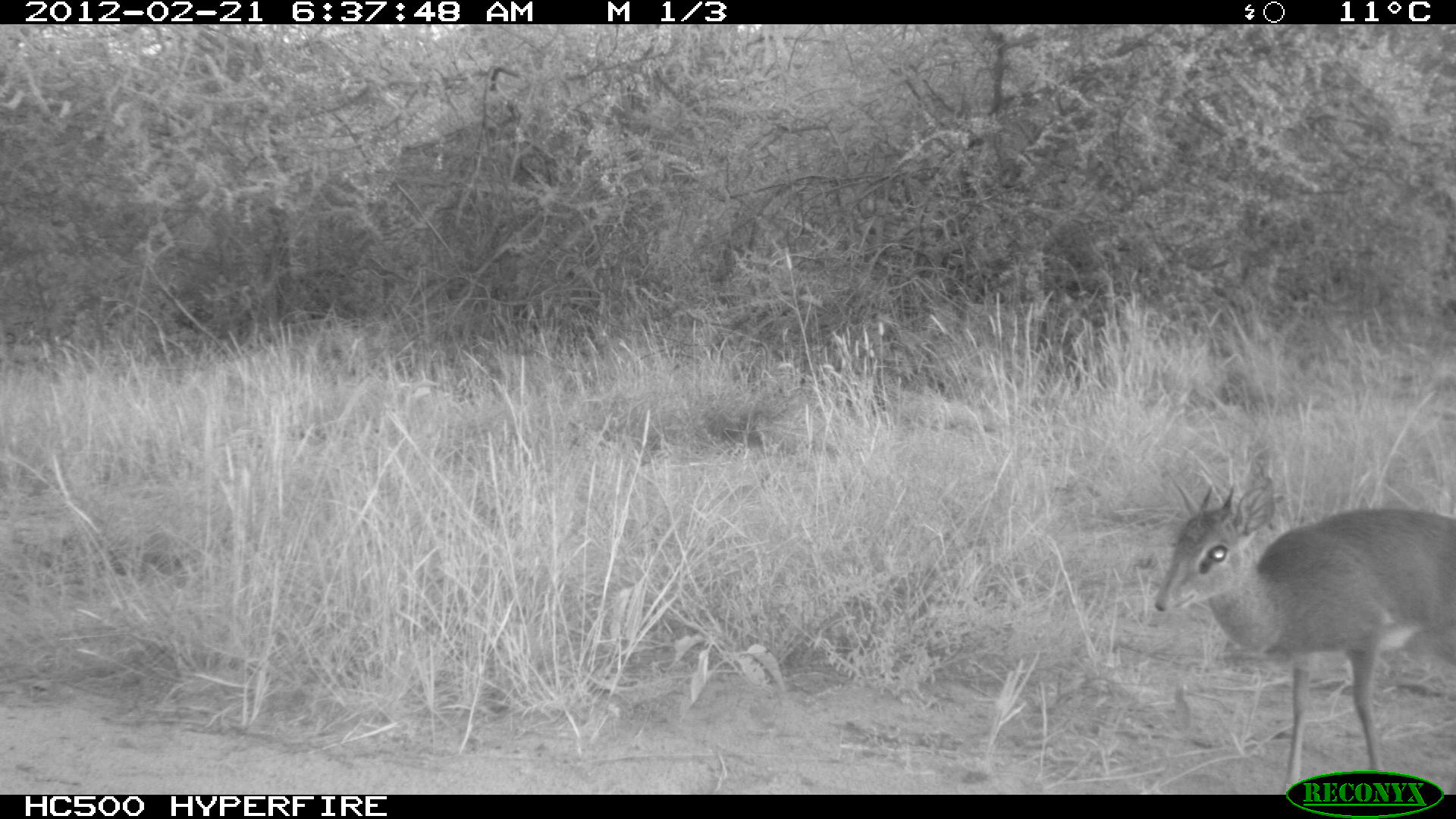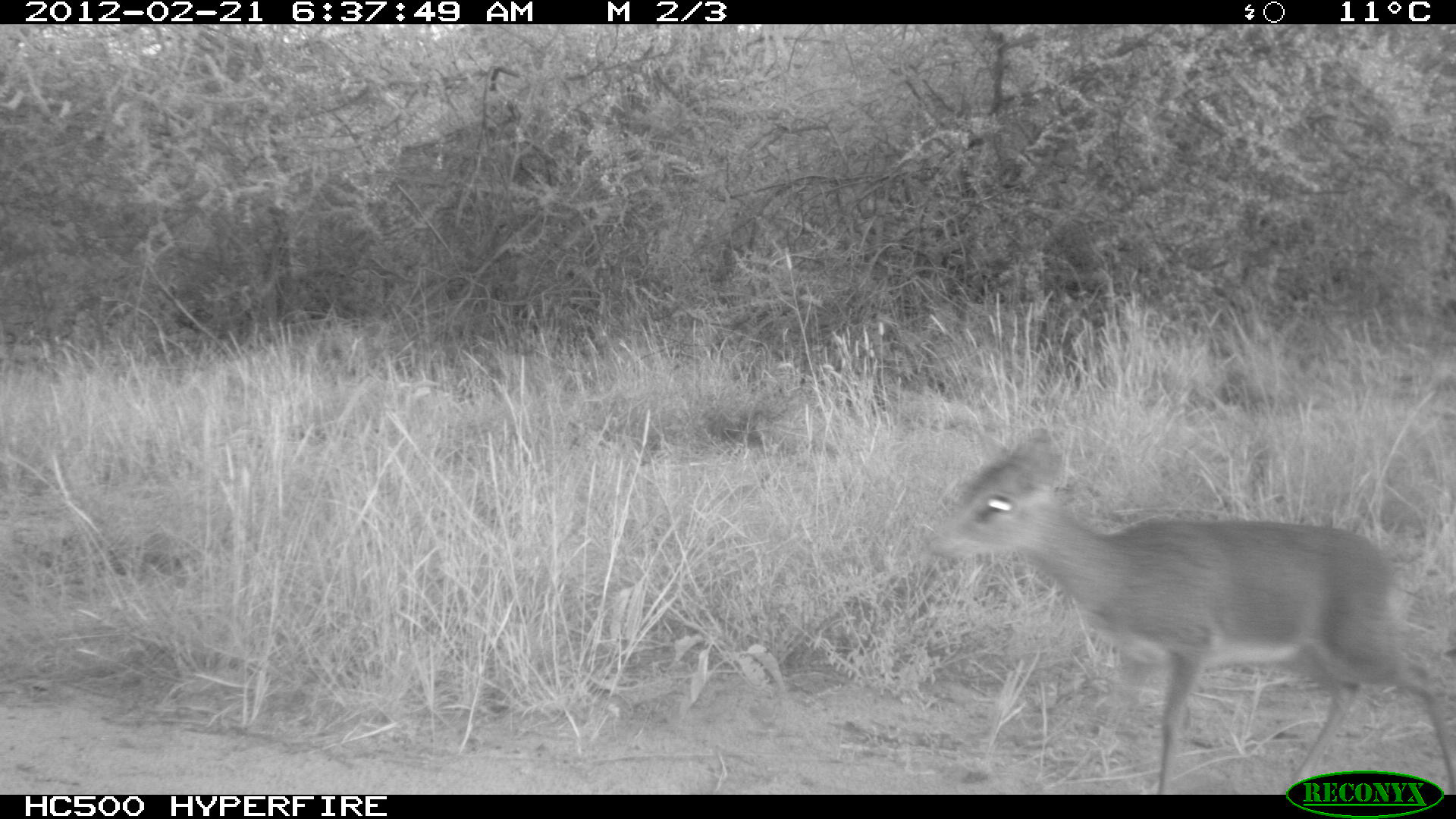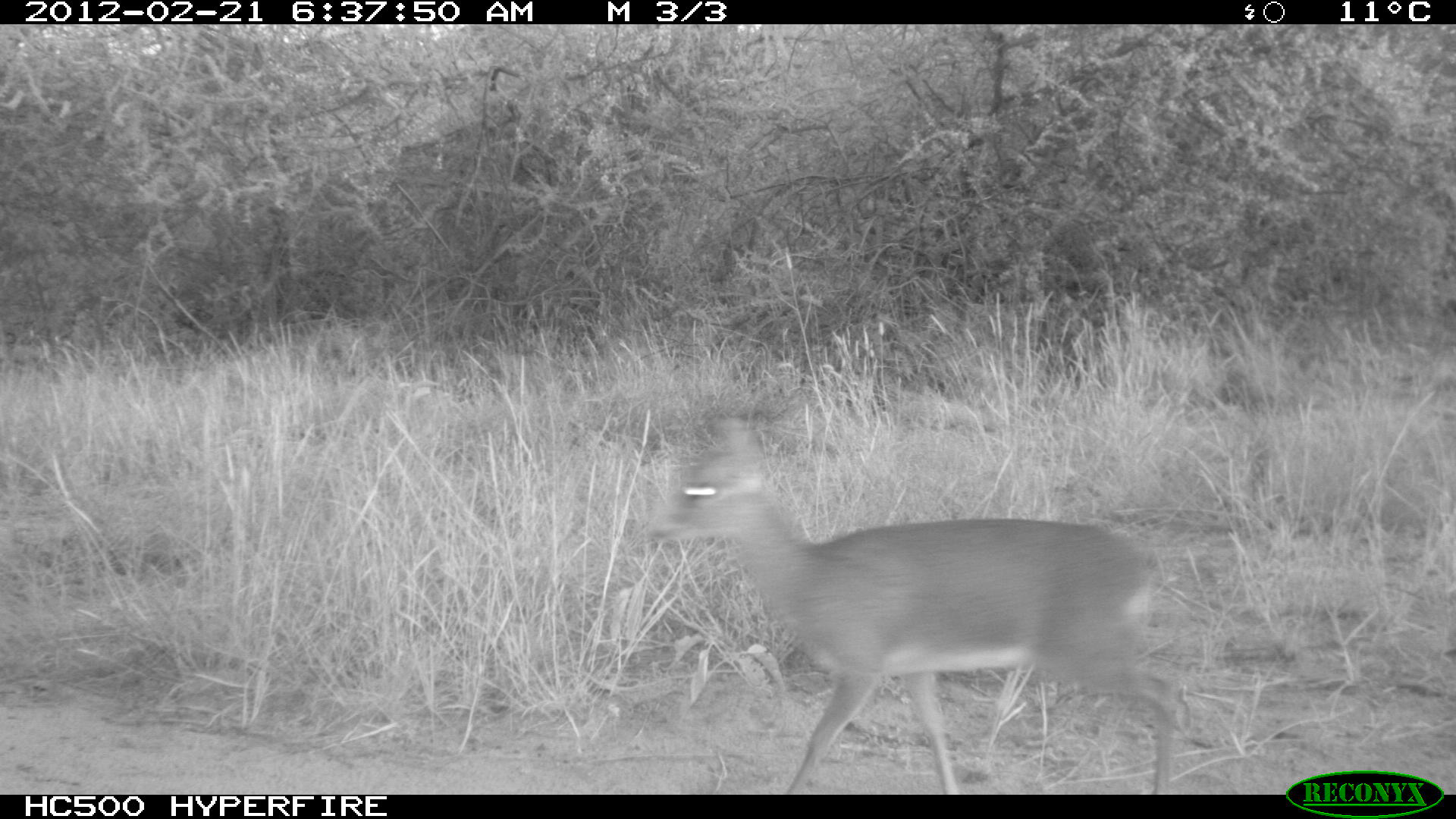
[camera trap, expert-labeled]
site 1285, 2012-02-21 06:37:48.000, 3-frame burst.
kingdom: Animalia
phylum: Chordata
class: Mammalia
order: Artiodactyla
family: Bovidae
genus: Madoqua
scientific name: Madoqua guentheri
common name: günther's dik-dik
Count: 1.